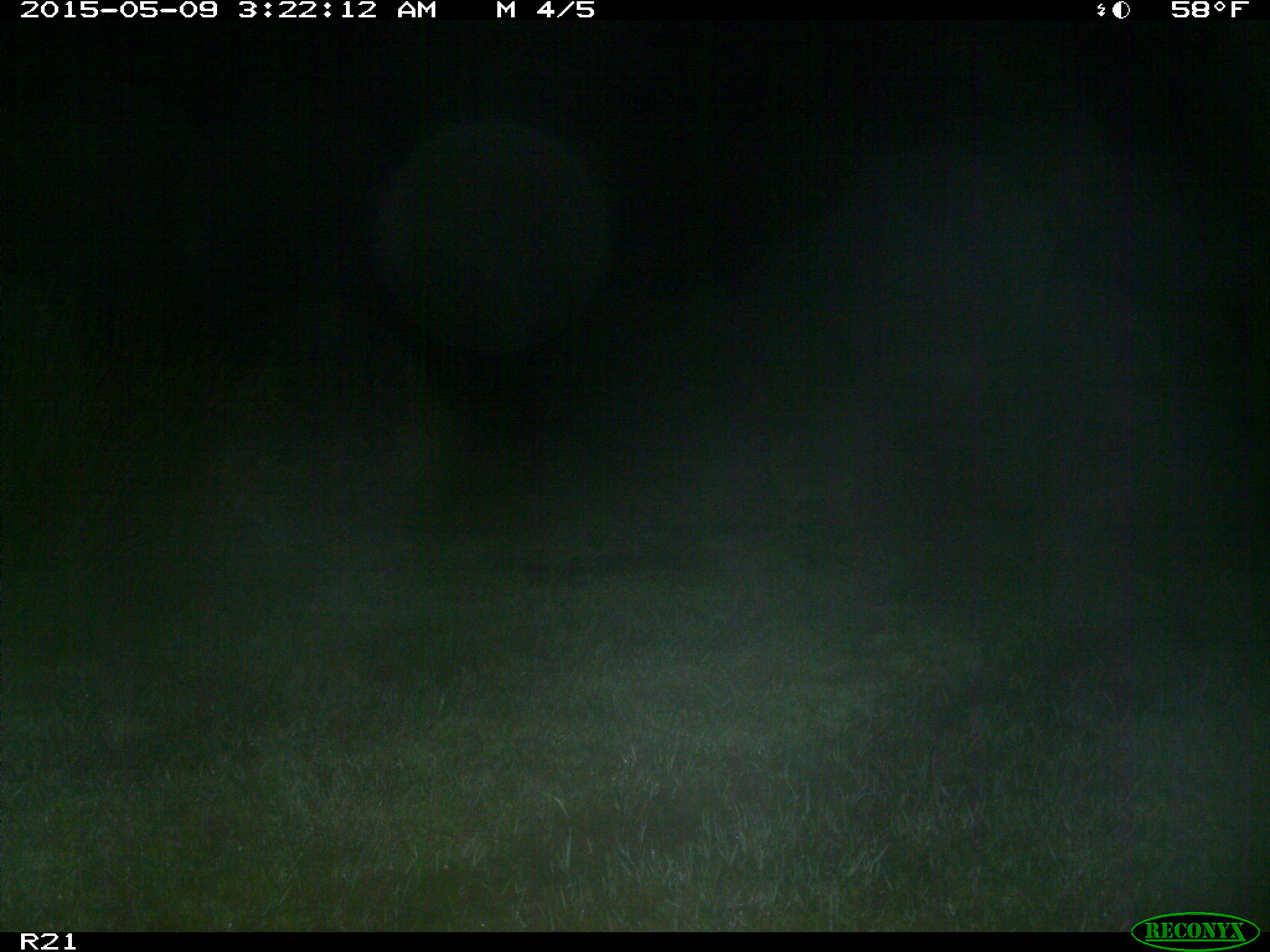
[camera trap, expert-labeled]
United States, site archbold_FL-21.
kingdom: Animalia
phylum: Chordata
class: Mammalia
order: Carnivora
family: Canidae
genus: Canis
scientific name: Canis latrans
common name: coyote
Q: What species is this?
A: Canis latrans (coyote).